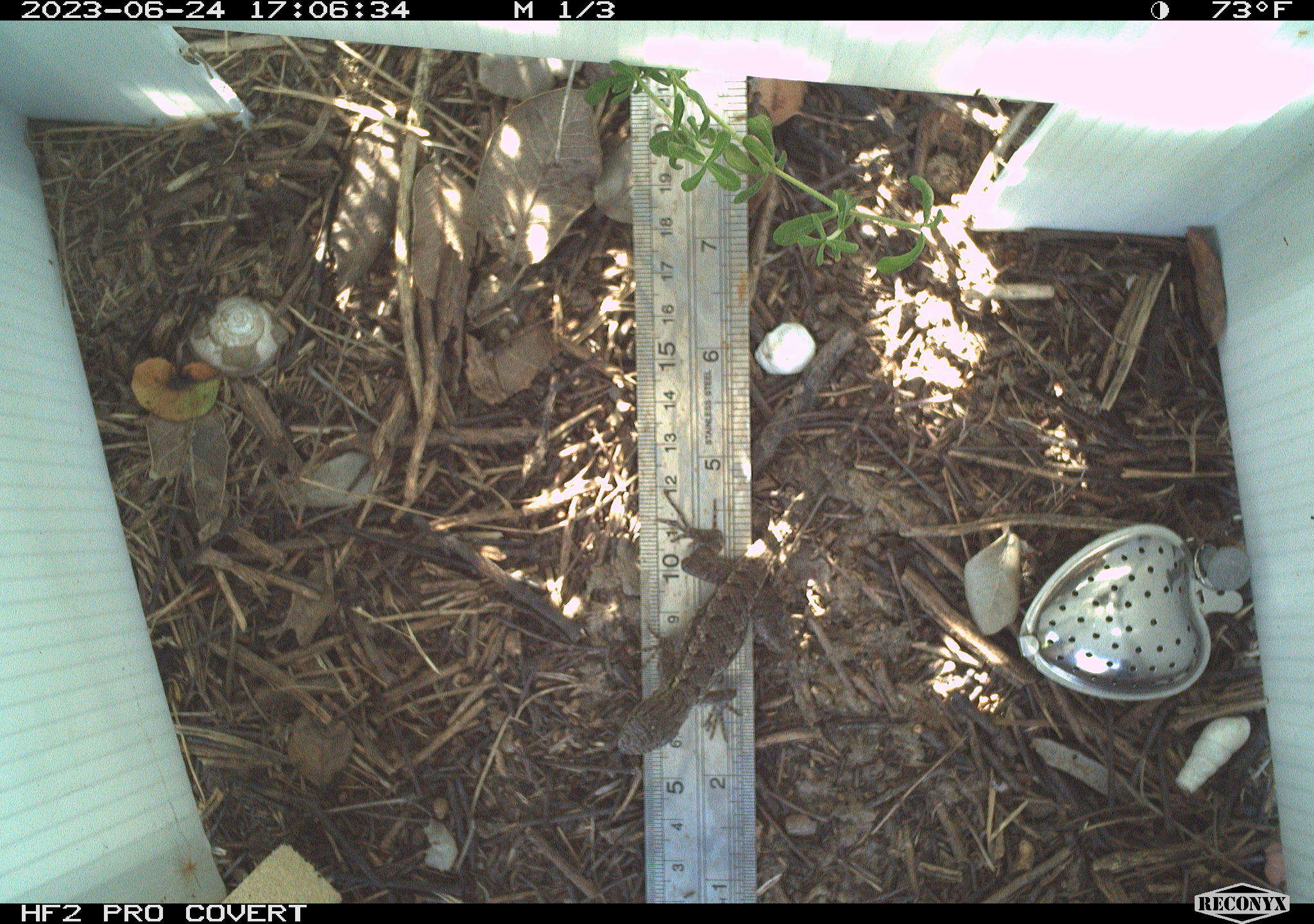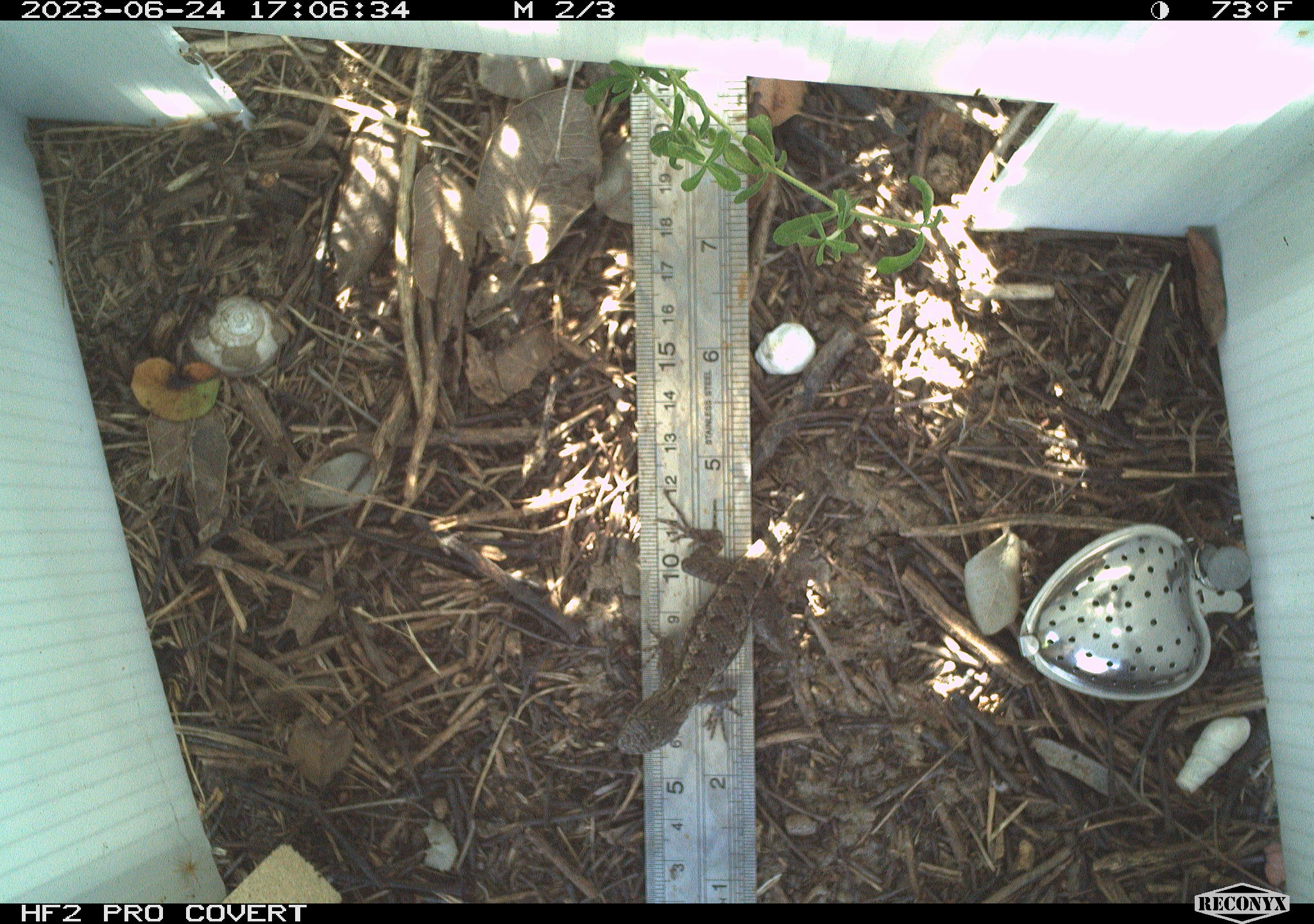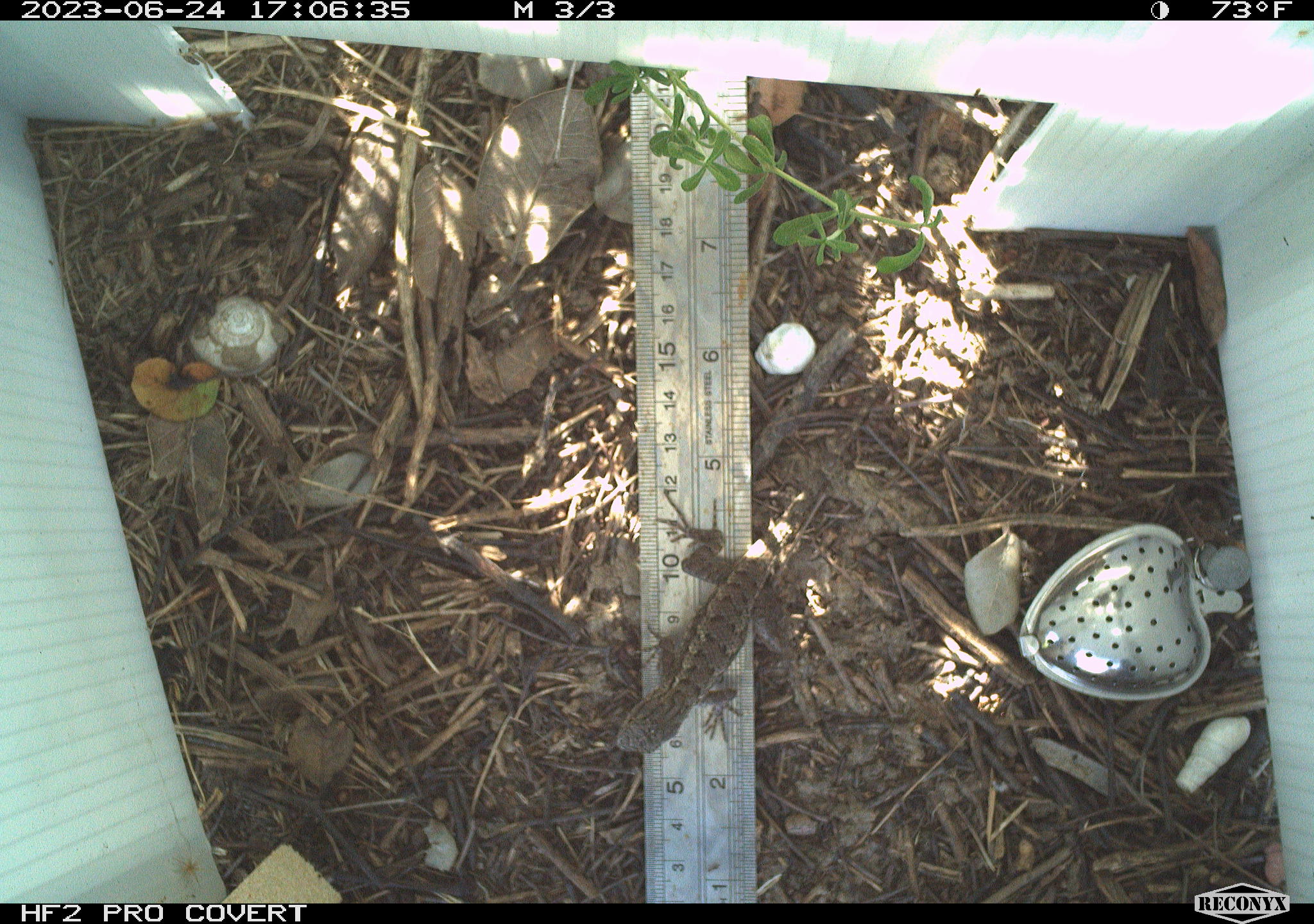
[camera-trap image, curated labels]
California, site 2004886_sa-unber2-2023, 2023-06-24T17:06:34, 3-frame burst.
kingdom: Animalia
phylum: Chordata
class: Reptilia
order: Squamata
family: Phrynosomatidae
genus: Sceloporus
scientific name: Sceloporus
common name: spiny lizards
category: sceloporus species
Sceloporus species (spiny lizards) (Sceloporus).